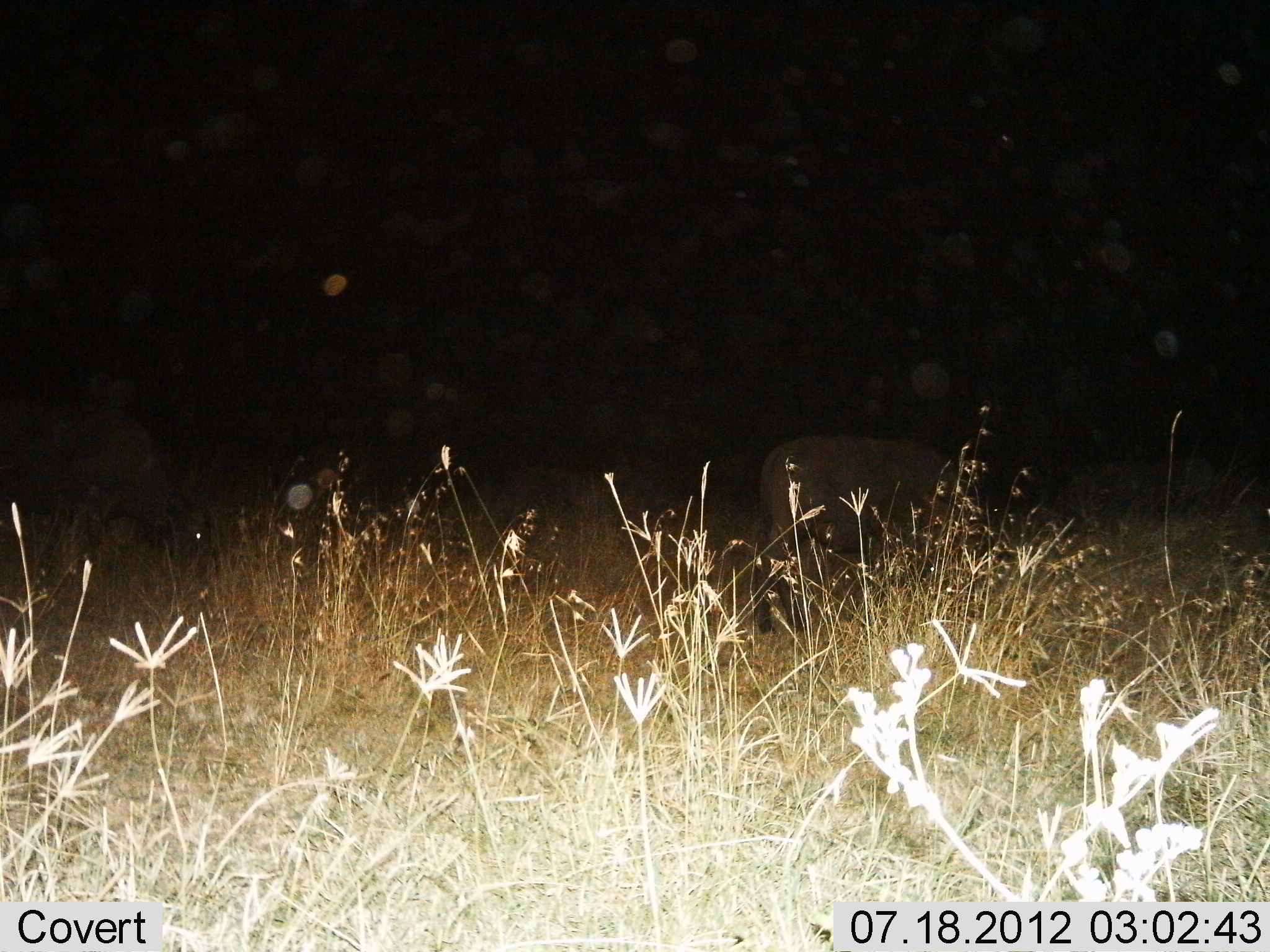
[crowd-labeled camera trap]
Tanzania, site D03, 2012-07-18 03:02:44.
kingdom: Animalia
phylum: Chordata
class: Mammalia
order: Artiodactyla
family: Bovidae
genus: Syncerus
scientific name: Syncerus caffer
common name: cape buffalo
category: buffalo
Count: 2.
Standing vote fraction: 14%.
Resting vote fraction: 0%.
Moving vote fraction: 0%.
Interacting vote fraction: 0%.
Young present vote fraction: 0%.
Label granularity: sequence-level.